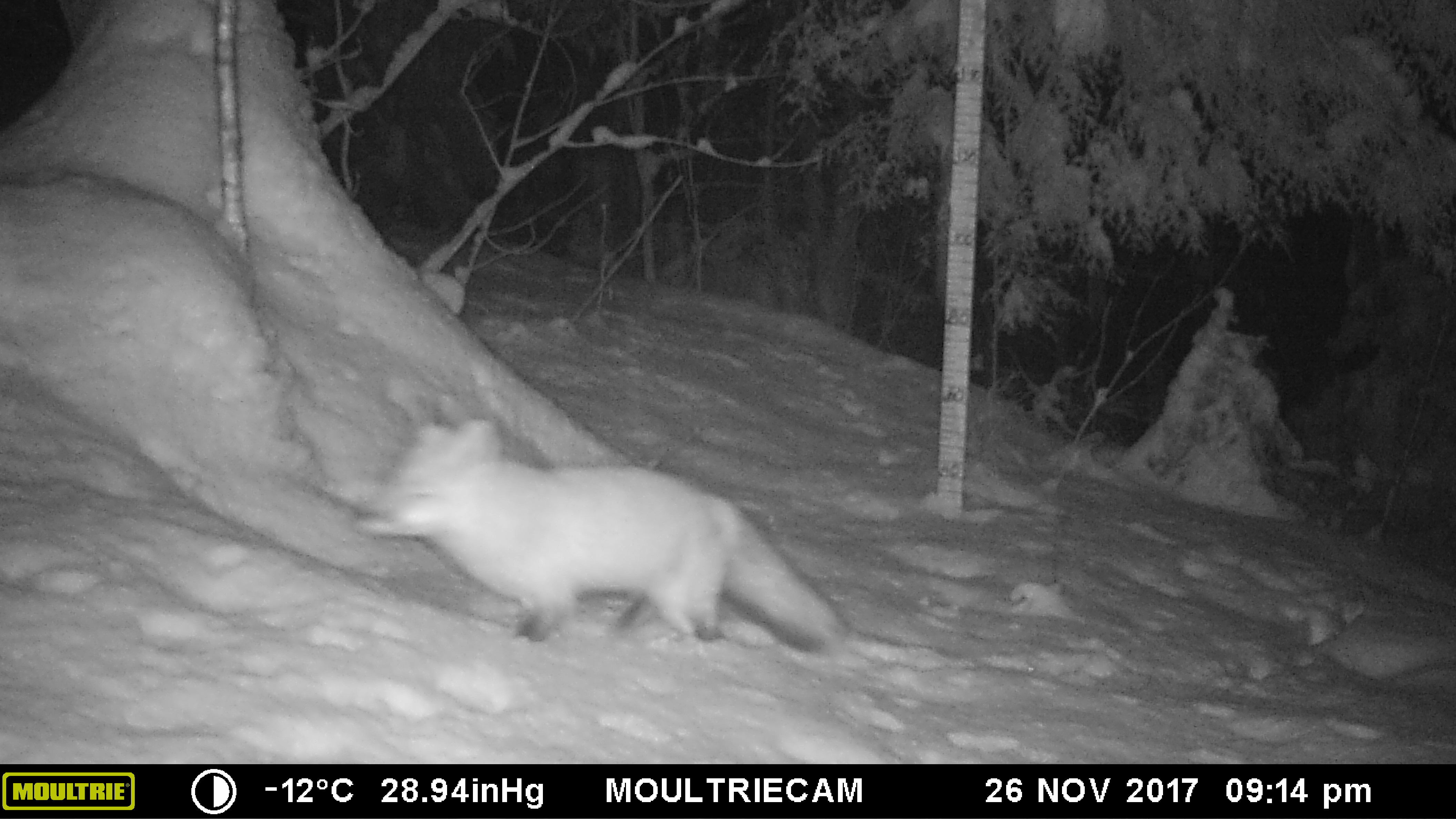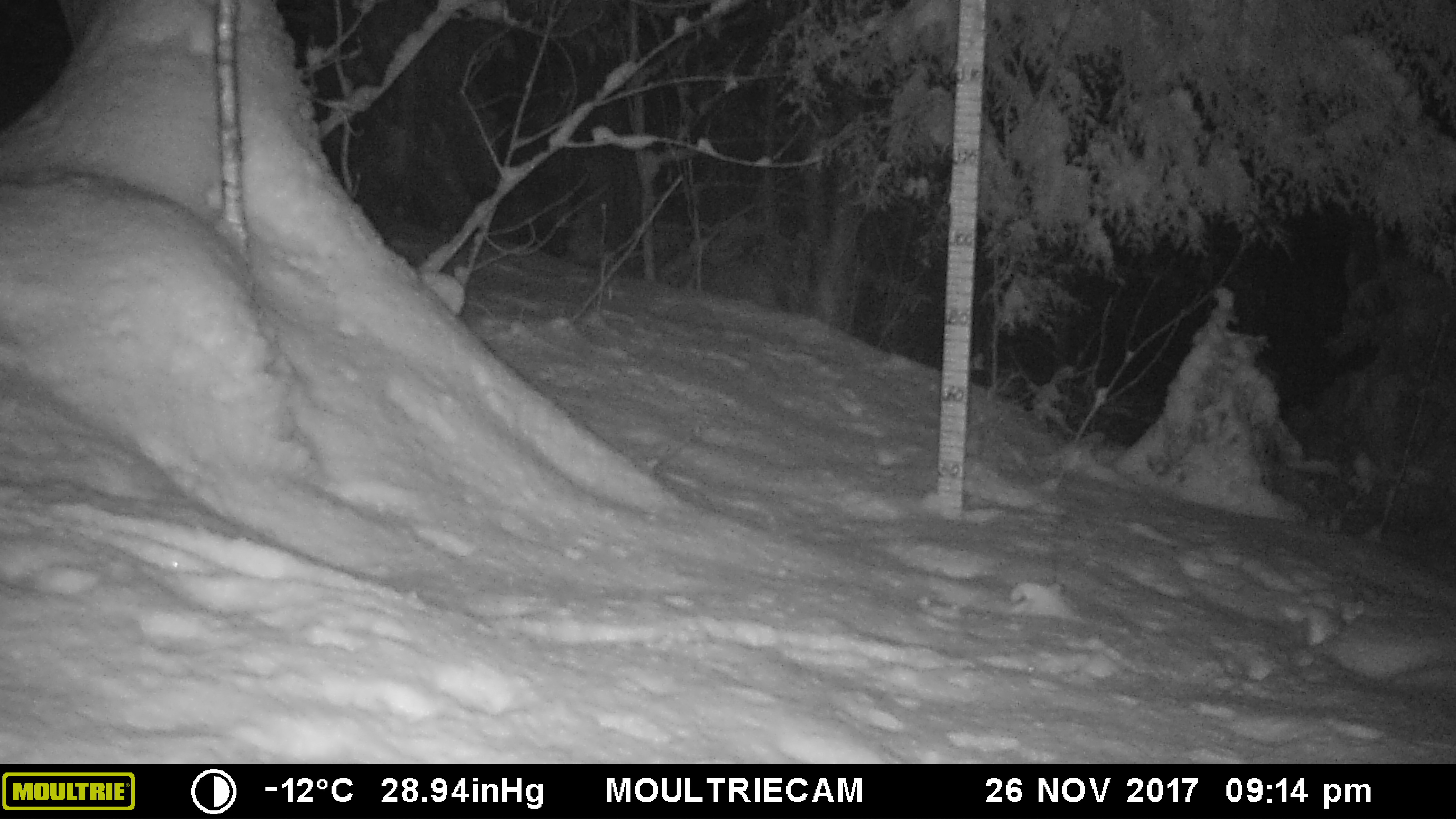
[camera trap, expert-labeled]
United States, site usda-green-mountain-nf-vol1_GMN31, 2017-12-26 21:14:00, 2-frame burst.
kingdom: Animalia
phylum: Chordata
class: Mammalia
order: Carnivora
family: Canidae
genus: Vulpes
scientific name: Vulpes vulpes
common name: red fox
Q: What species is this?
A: Red fox (Vulpes vulpes).